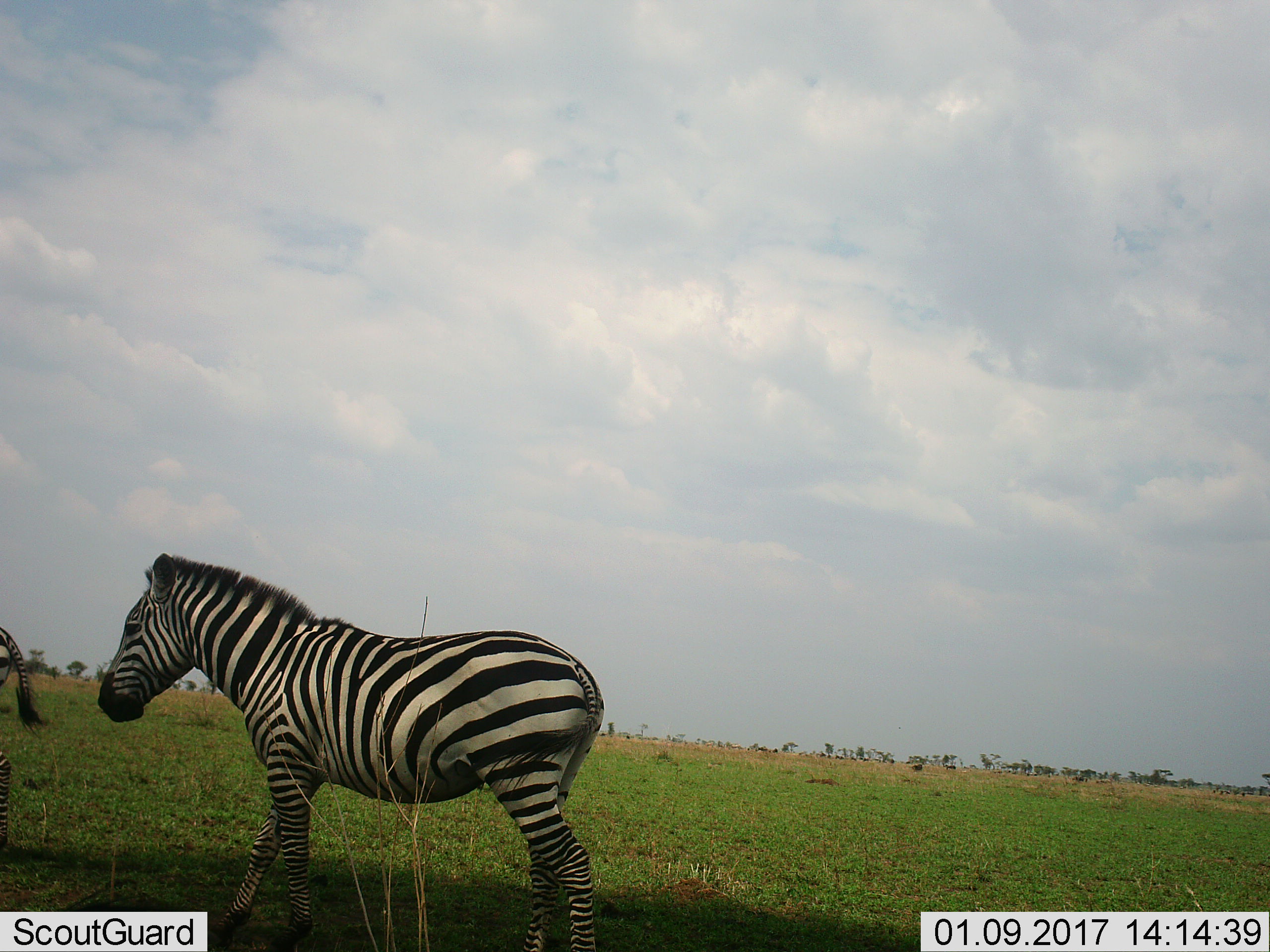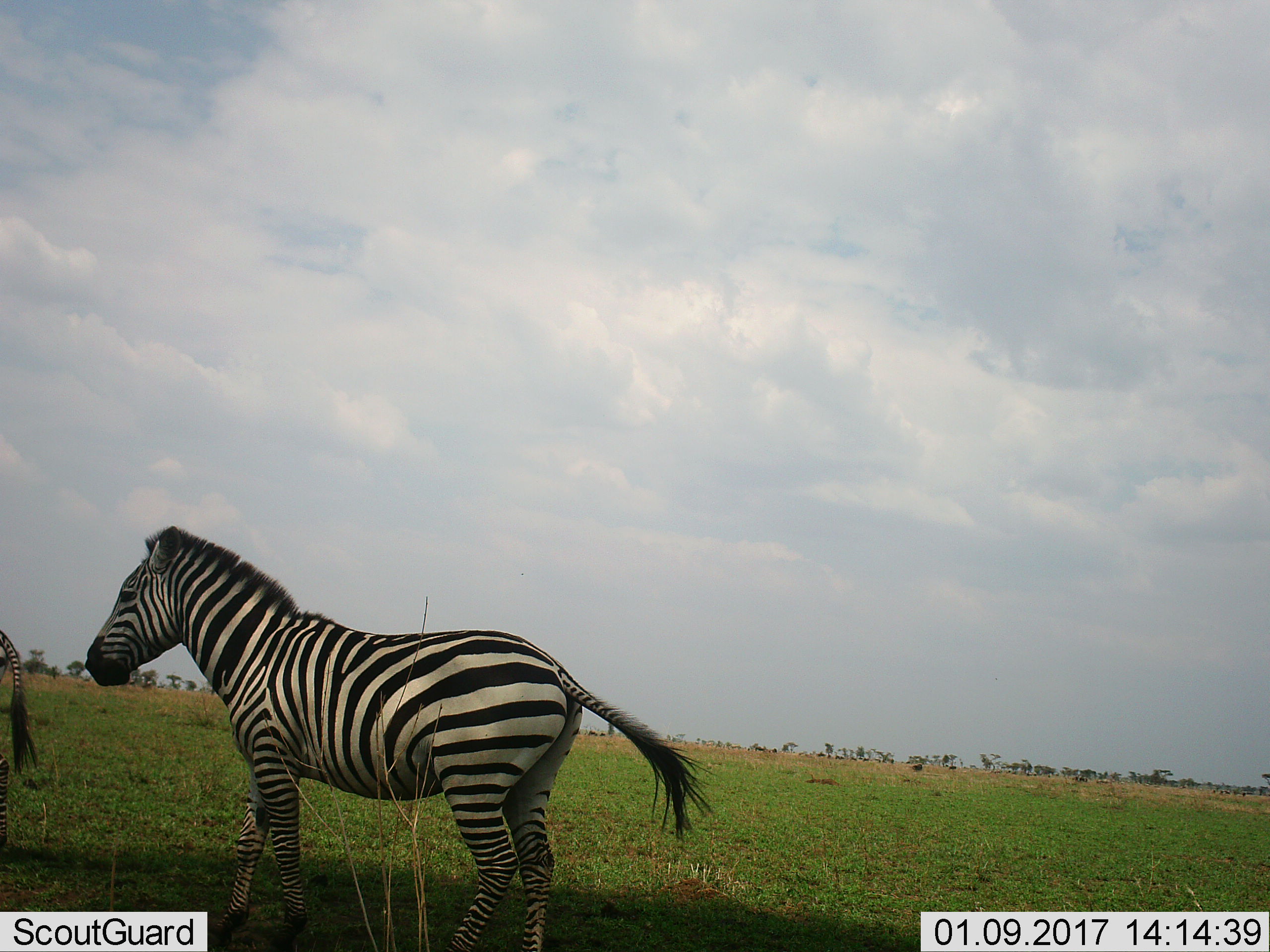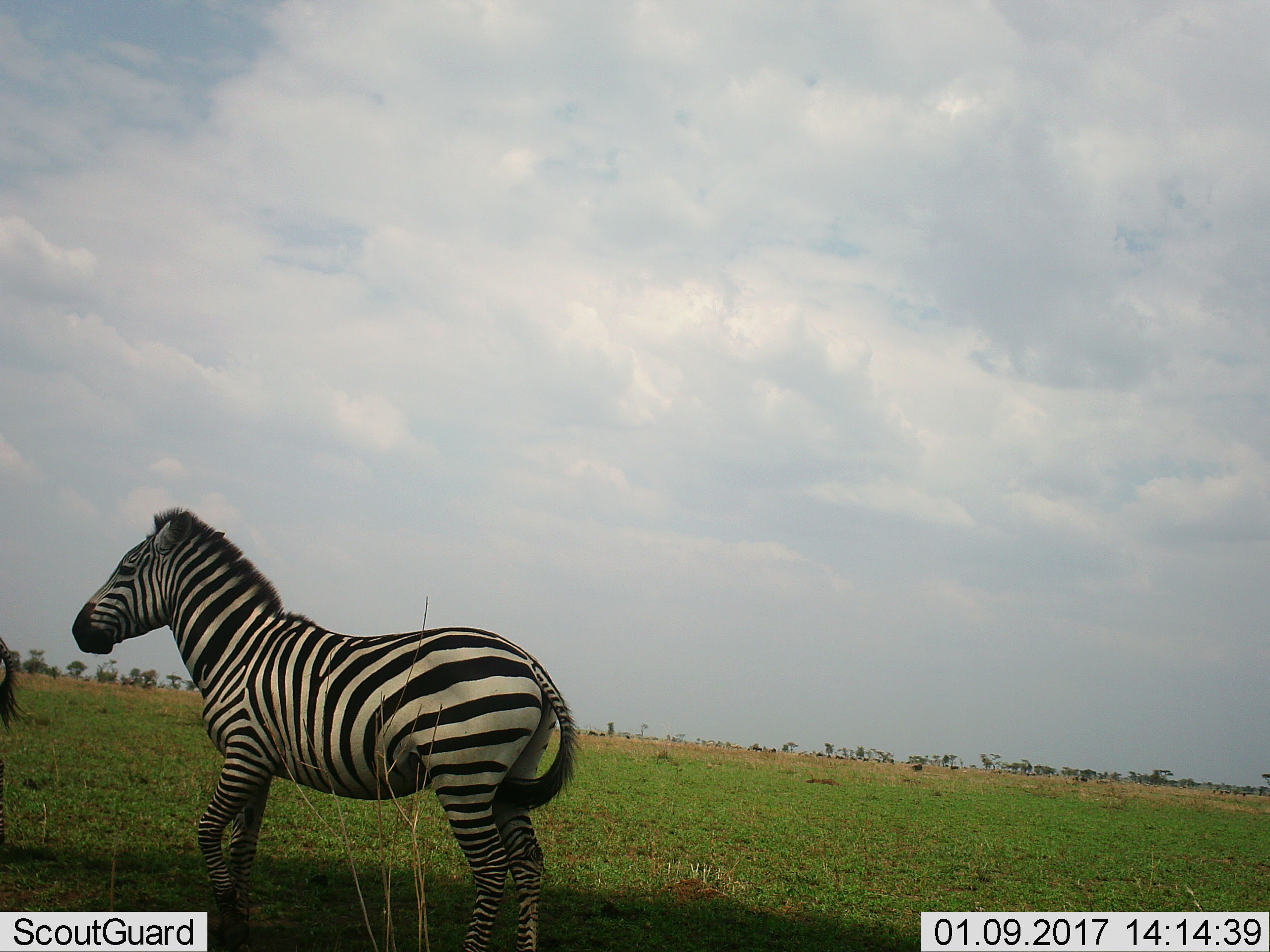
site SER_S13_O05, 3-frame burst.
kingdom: Animalia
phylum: Chordata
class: Mammalia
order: Perissodactyla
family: Equidae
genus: Equus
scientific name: Equus quagga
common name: plains zebra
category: zebraplains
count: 2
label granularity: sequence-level